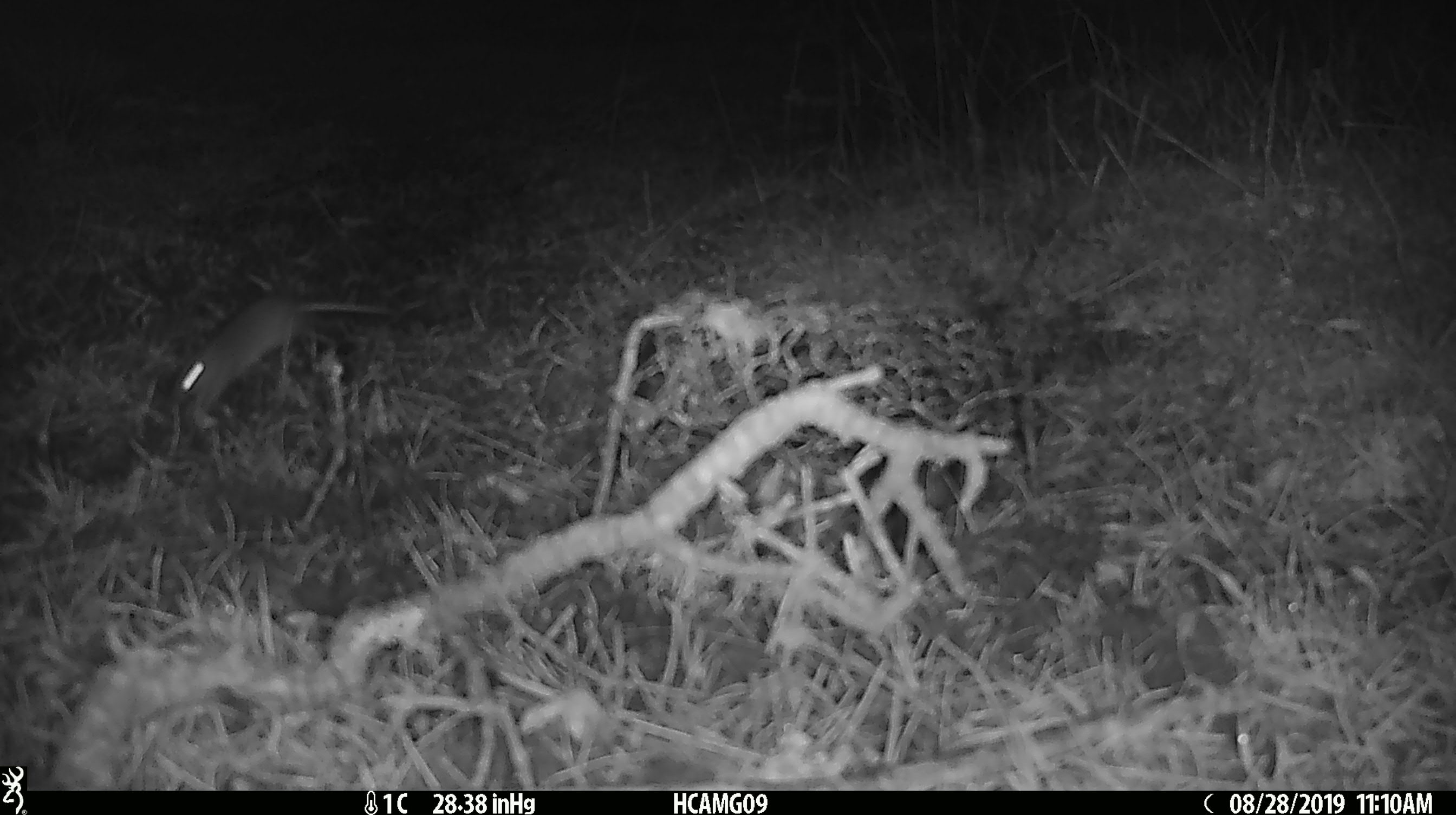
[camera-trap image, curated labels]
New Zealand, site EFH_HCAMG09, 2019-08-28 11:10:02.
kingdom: Animalia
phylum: Chordata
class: Mammalia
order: Rodentia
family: Muridae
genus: Mus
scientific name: Mus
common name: mouse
Mouse (Mus).